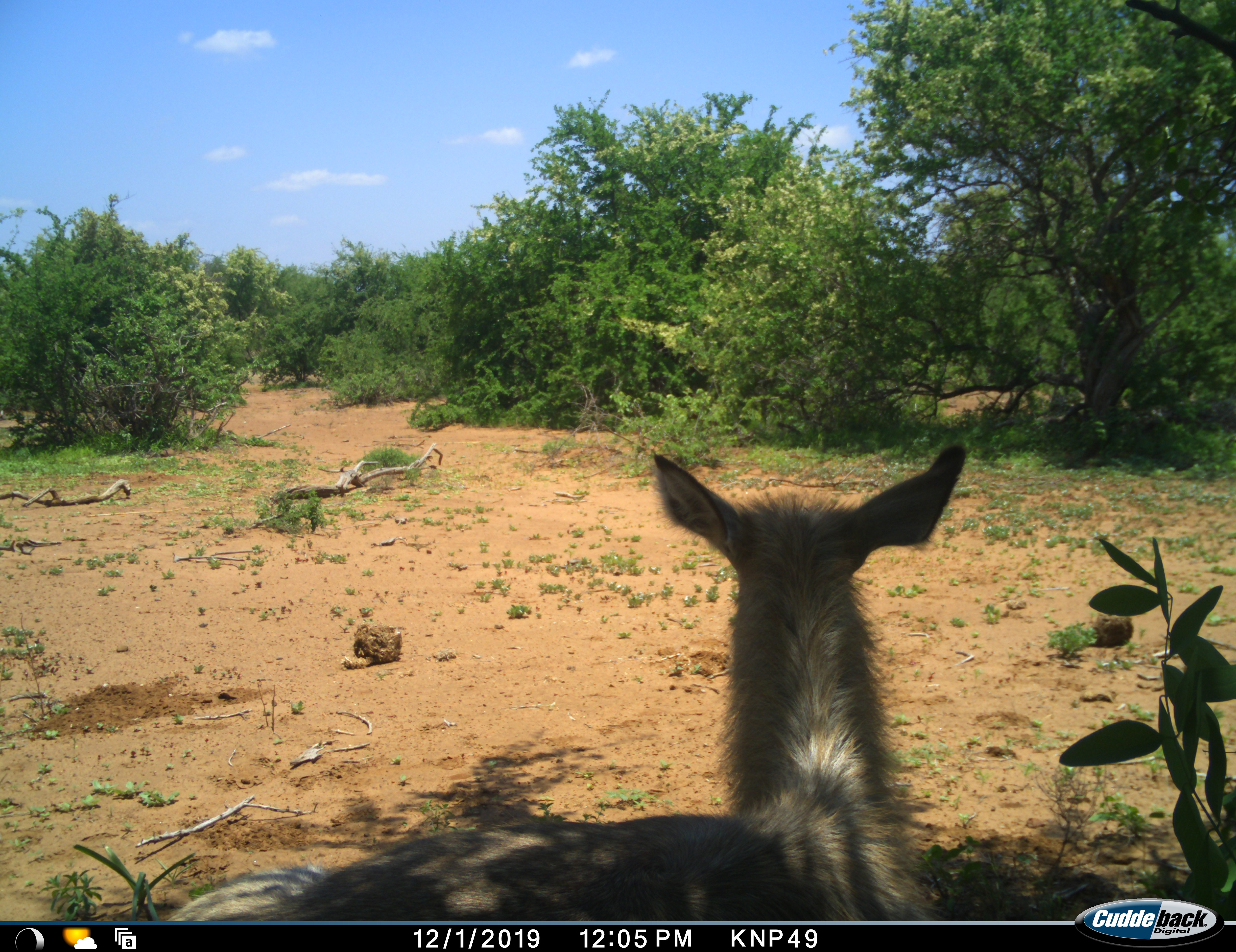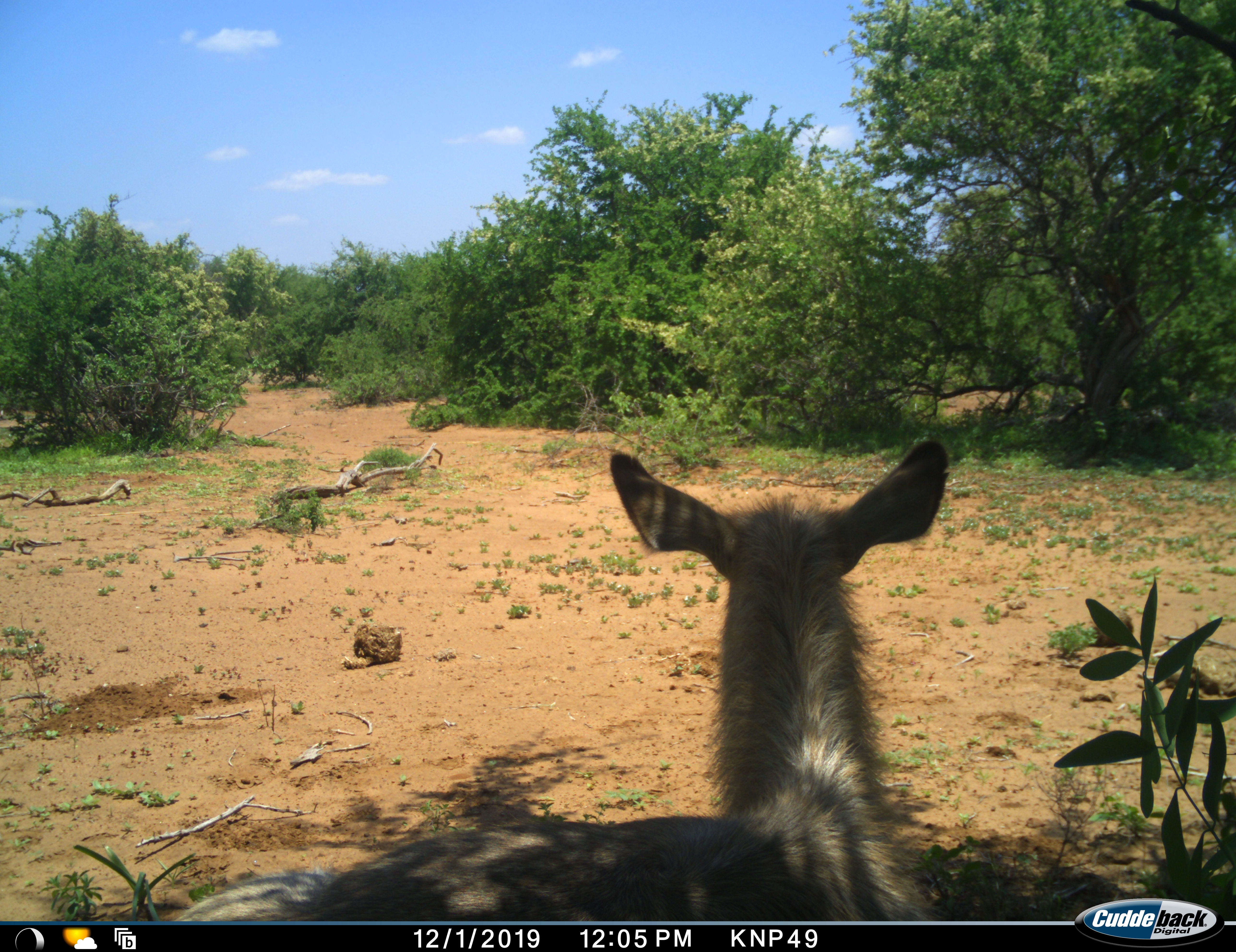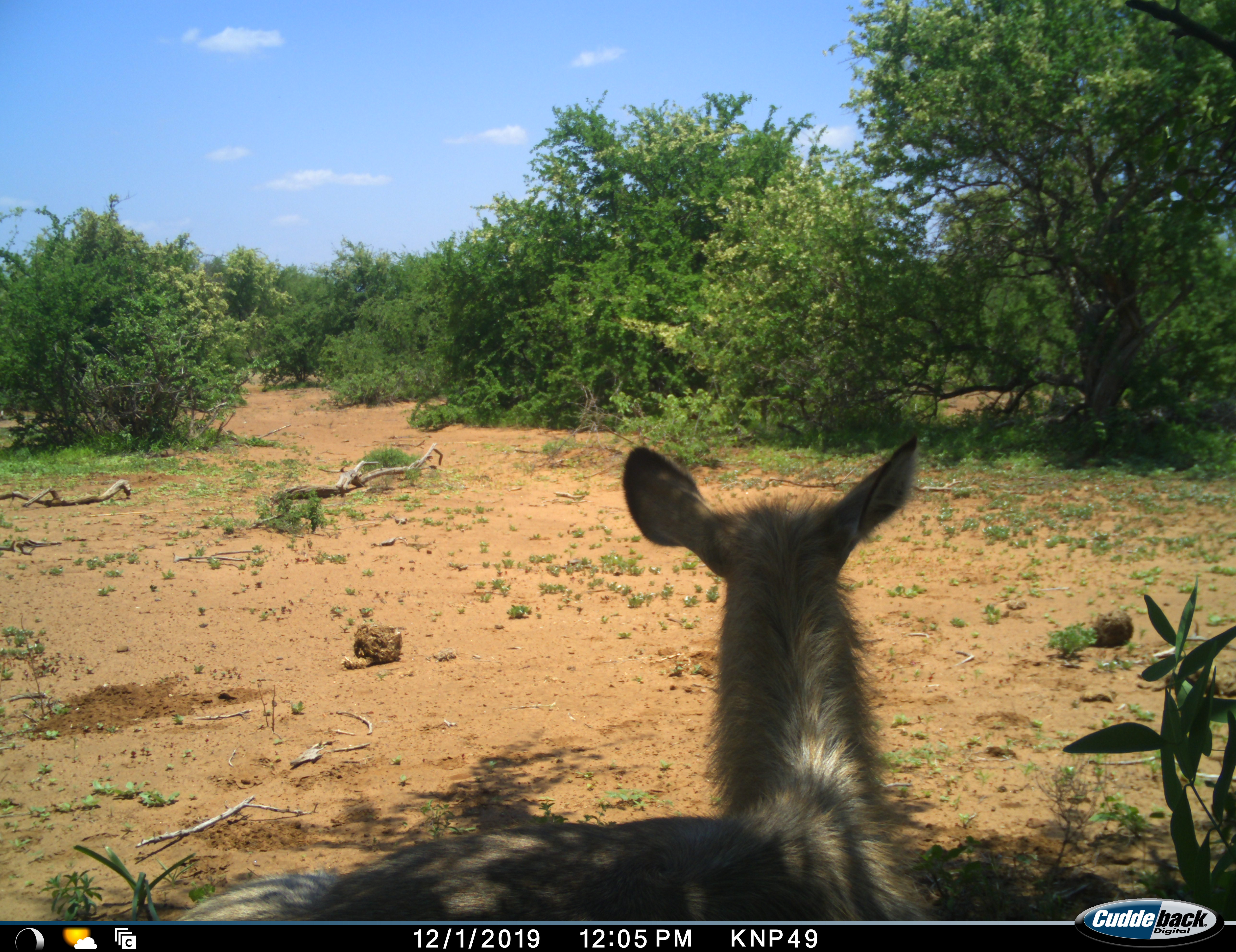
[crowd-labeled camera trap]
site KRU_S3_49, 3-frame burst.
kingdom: Animalia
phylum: Chordata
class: Mammalia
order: Artiodactyla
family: Bovidae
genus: Kobus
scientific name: Kobus ellipsiprymnus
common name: waterbuck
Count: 1.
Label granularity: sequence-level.